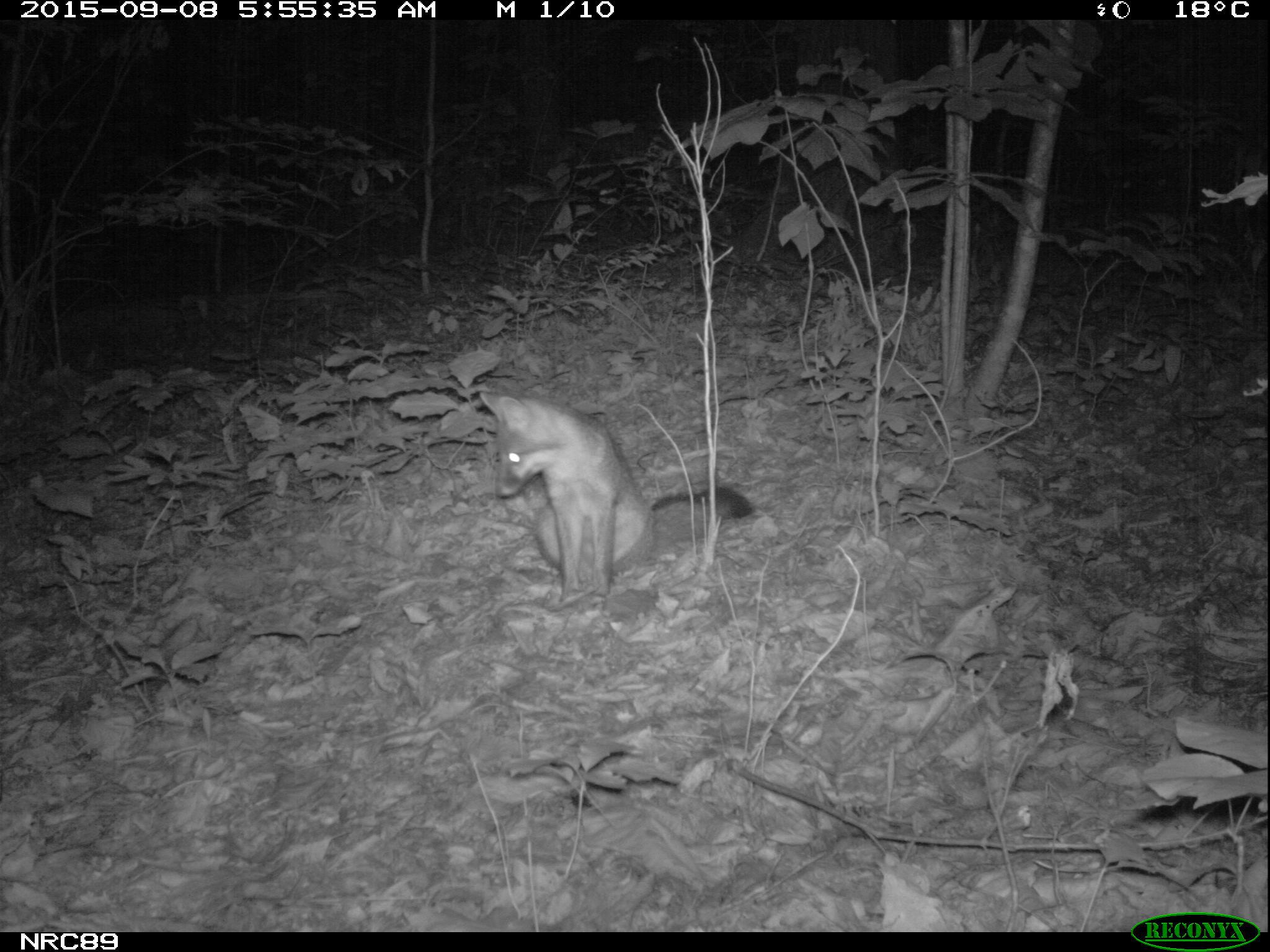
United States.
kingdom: Animalia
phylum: Chordata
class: Mammalia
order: Carnivora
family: Canidae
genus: Urocyon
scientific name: Urocyon cinereoargenteus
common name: gray fox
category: Grey Fox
Grey Fox (gray fox) (Urocyon cinereoargenteus).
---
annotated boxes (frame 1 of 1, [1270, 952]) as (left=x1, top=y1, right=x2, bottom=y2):
Grey Fox: (left=472, top=386, right=757, bottom=603)